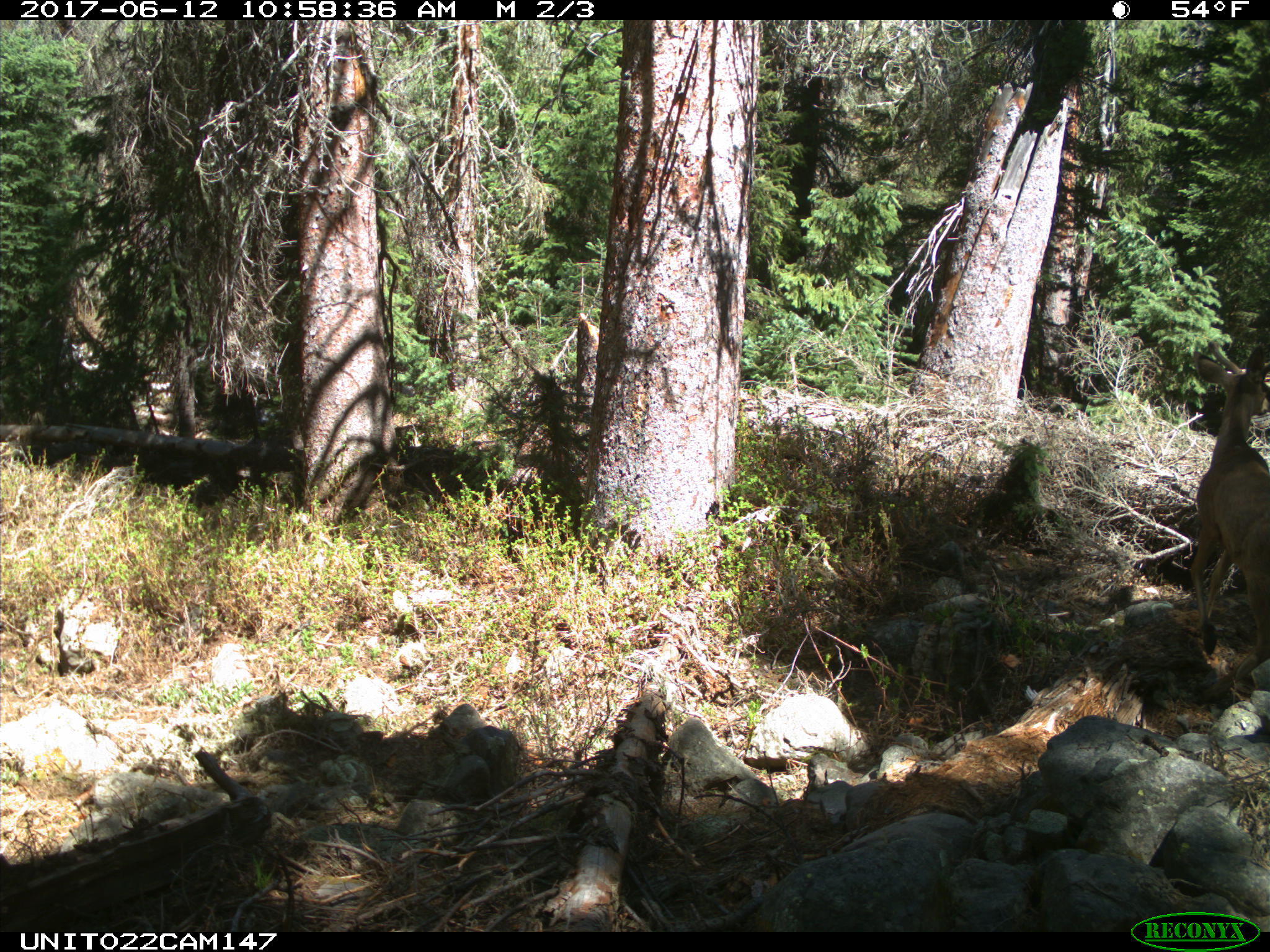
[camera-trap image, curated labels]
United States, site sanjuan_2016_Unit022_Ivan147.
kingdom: Animalia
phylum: Chordata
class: Mammalia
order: Artiodactyla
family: Cervidae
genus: Odocoileus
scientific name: Odocoileus hemionus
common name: mule deer